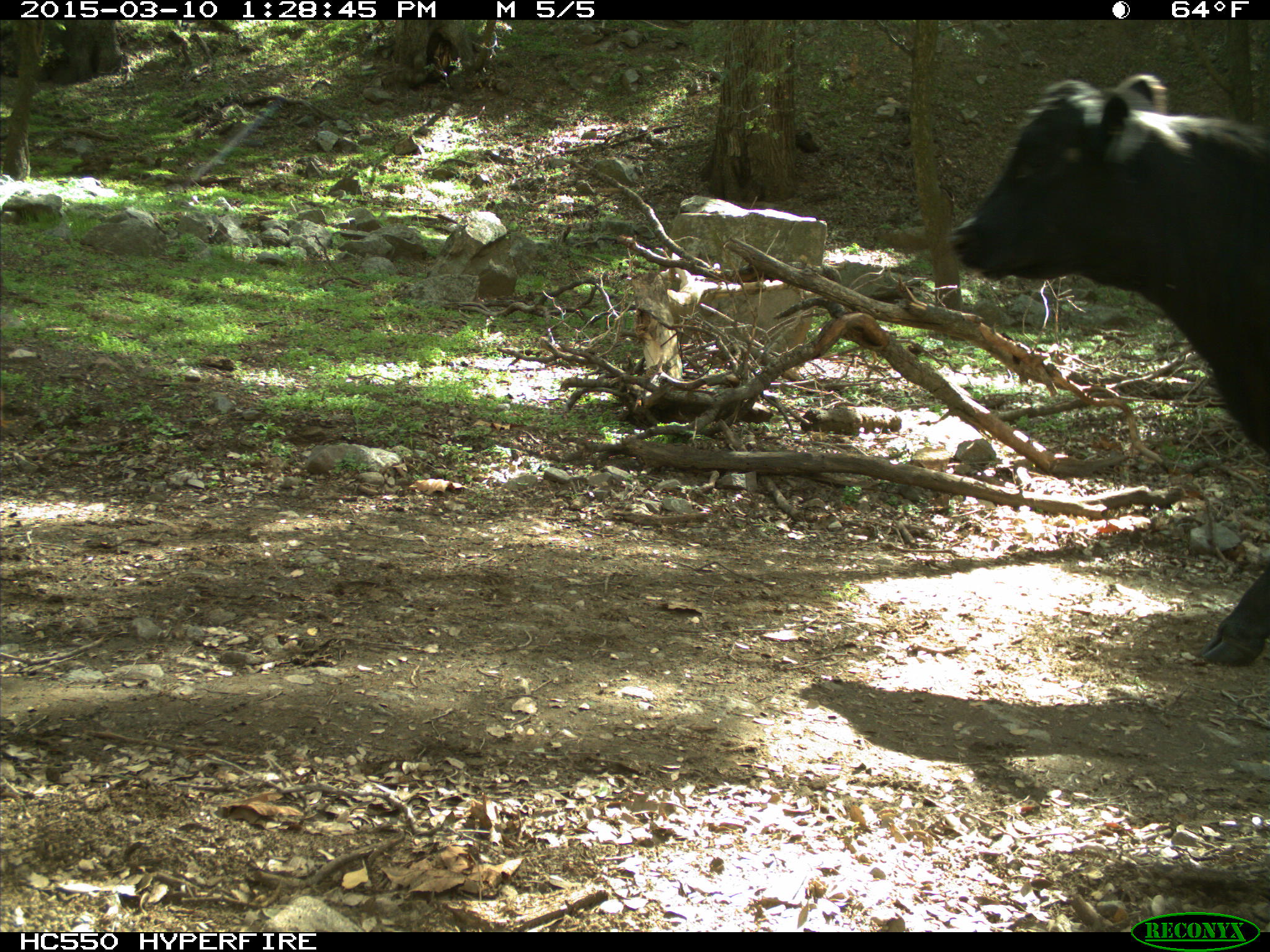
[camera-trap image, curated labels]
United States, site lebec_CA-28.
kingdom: Animalia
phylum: Chordata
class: Mammalia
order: Artiodactyla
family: Bovidae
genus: Bos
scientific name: Bos taurus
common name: domestic cow